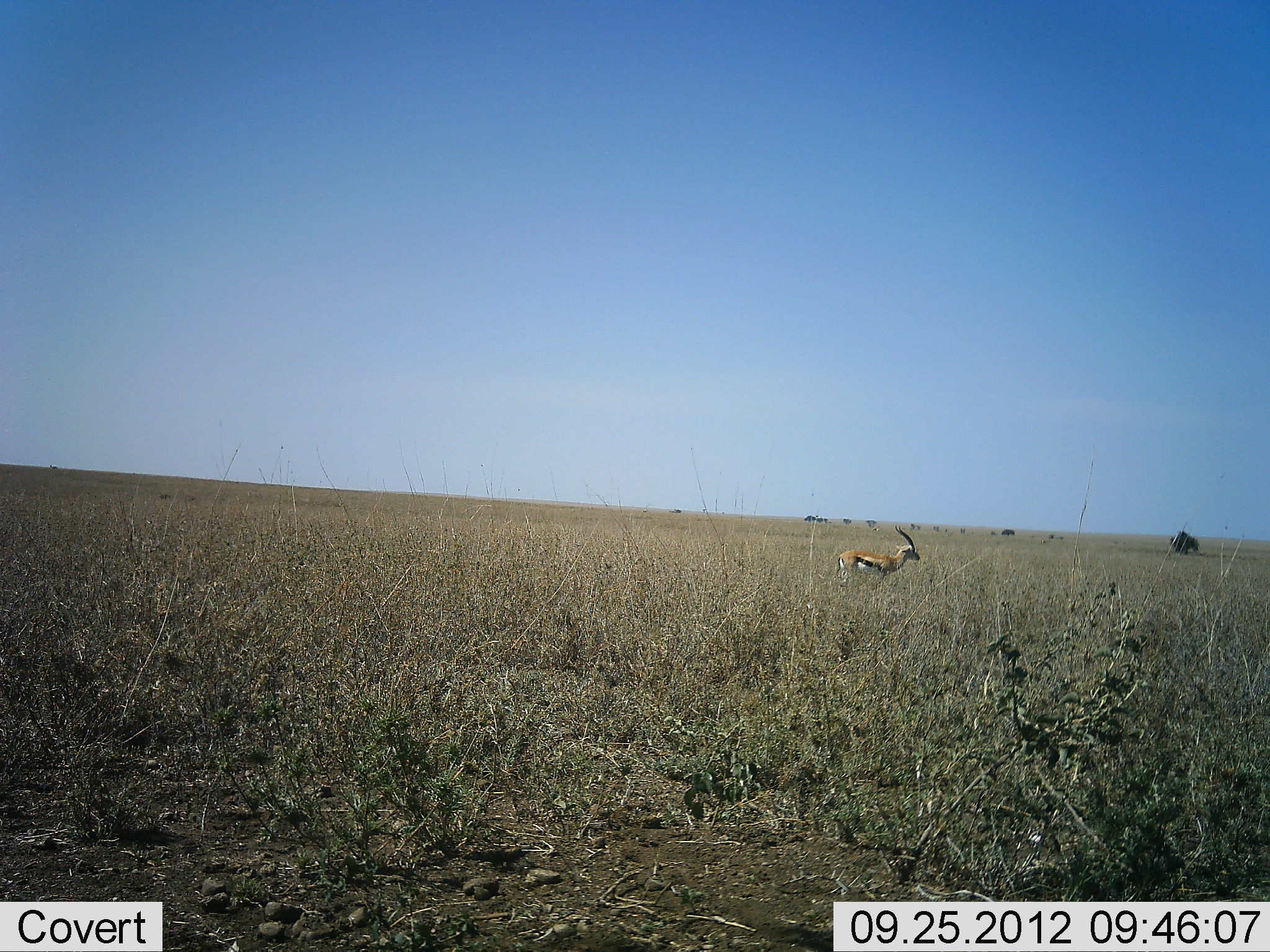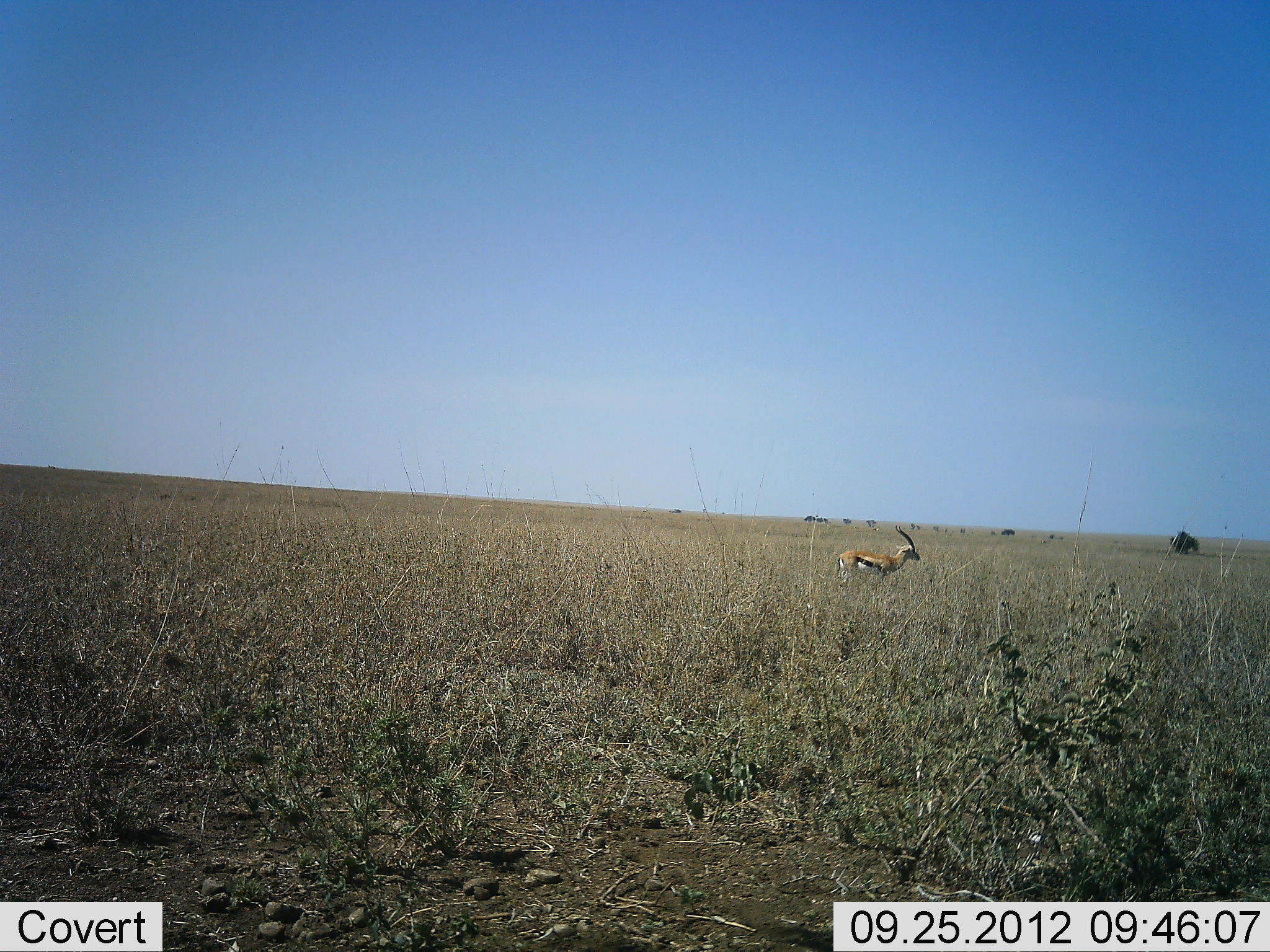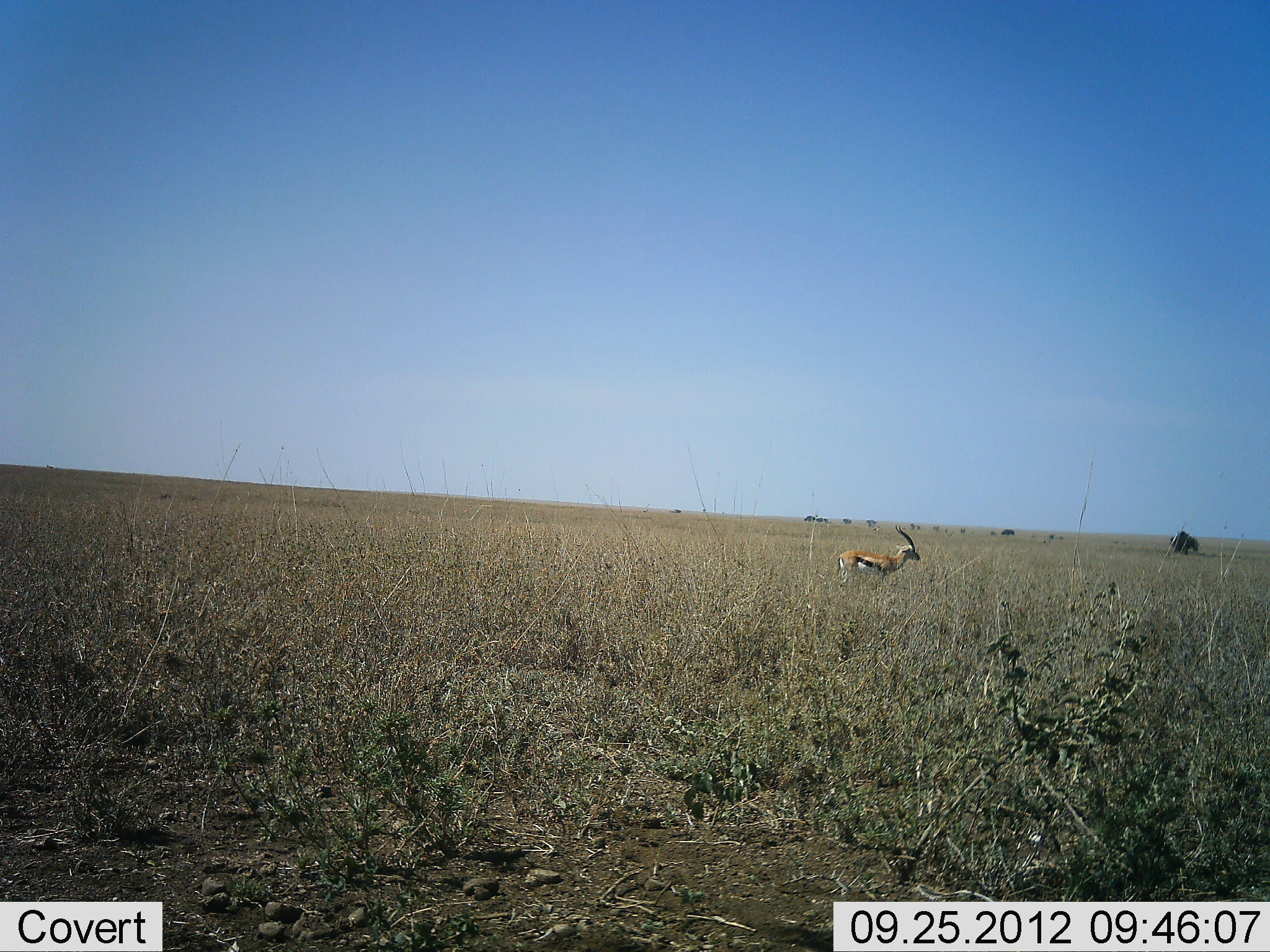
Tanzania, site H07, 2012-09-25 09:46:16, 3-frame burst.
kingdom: Animalia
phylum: Chordata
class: Mammalia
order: Artiodactyla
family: Bovidae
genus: Eudorcas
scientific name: Eudorcas thomsonii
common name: thomson's gazelle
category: gazellethomsons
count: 1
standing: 100%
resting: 0%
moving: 0%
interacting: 0%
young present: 0%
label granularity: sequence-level